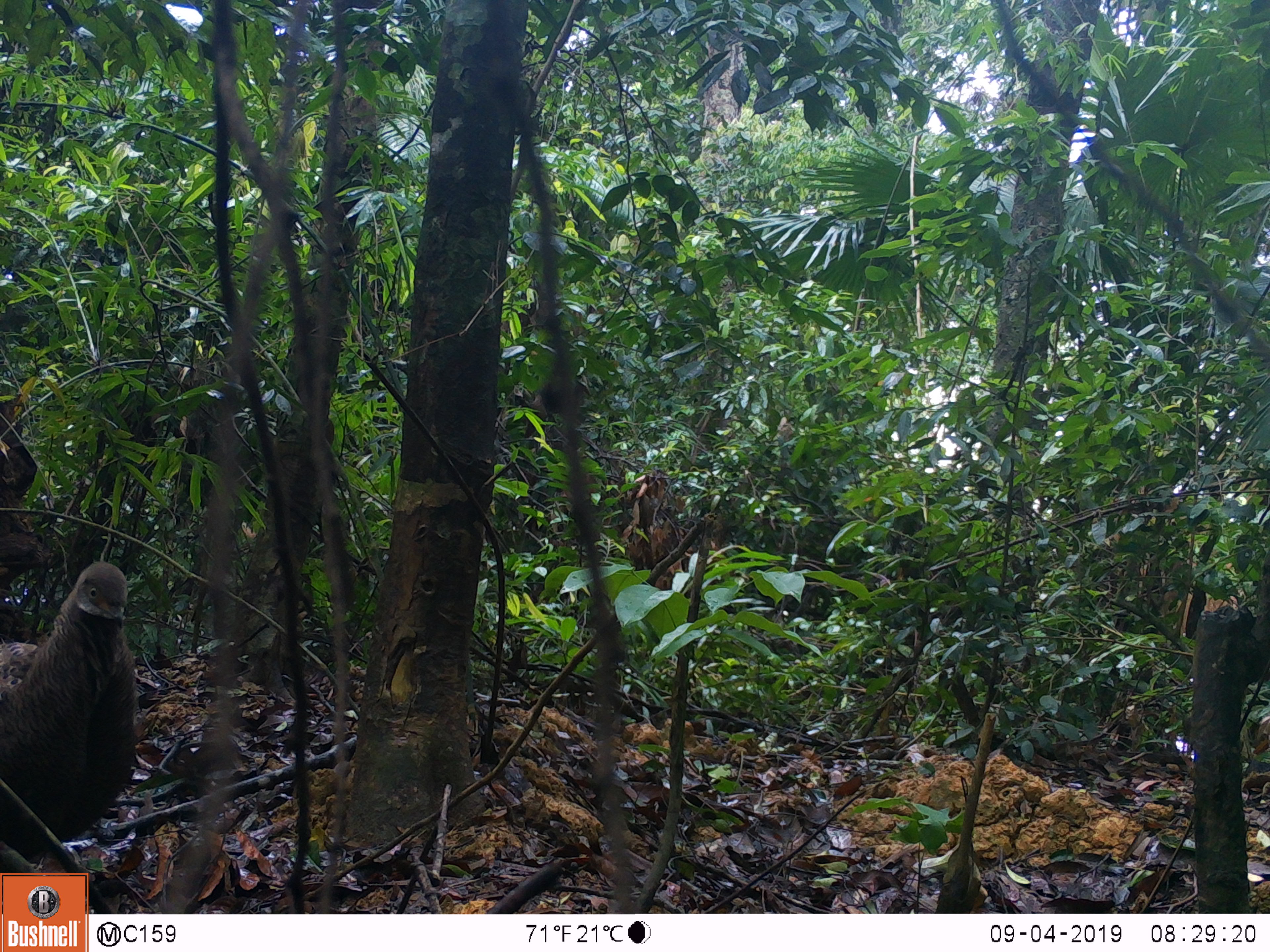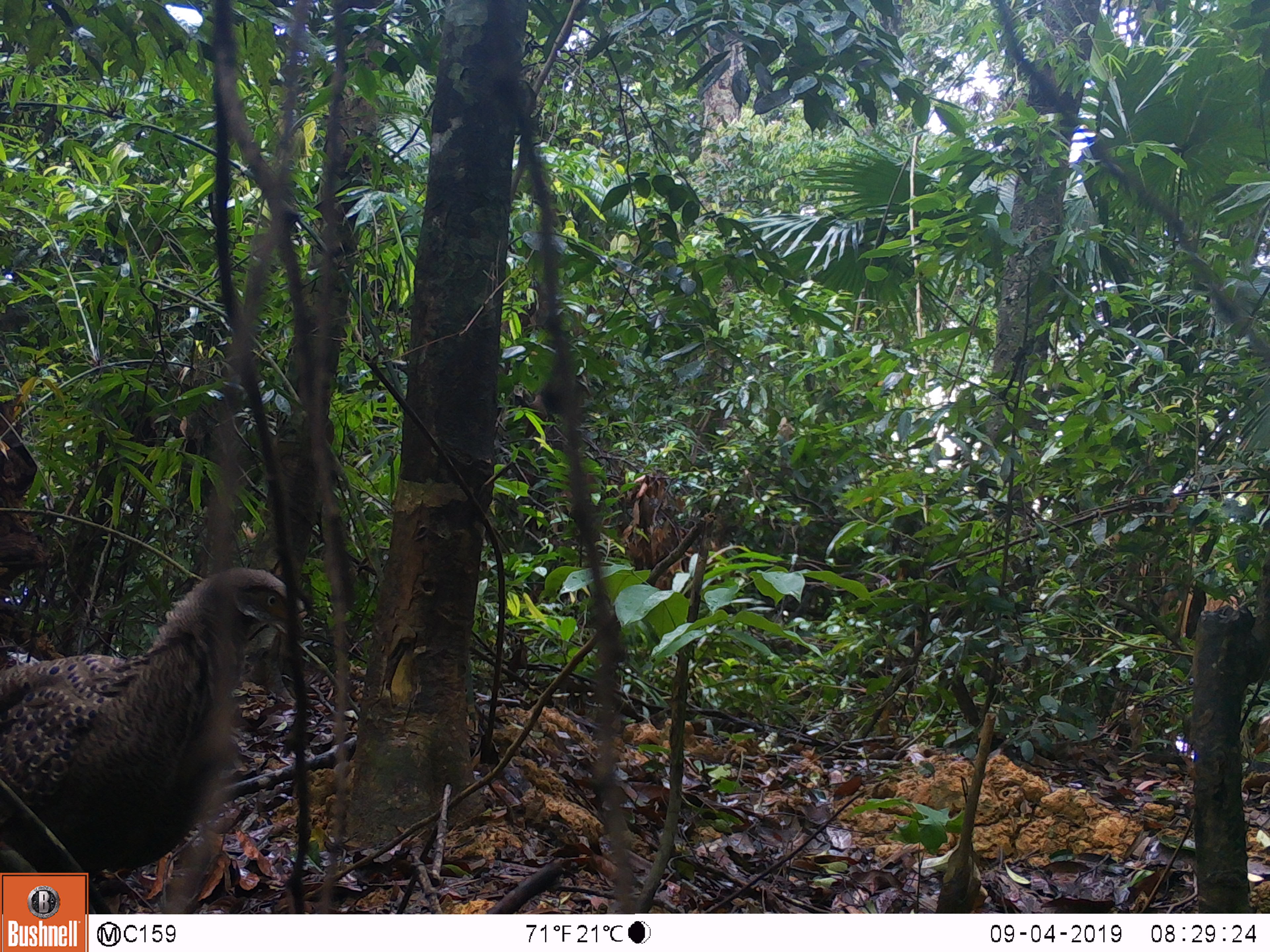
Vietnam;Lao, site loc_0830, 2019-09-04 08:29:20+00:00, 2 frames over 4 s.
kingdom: Animalia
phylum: Chordata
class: Aves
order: Galliformes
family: Phasianidae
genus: Polyplectron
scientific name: Polyplectron bicalcaratum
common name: gray peacock-pheasant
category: grey peacock pheasant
Grey peacock pheasant (gray peacock-pheasant) (Polyplectron bicalcaratum). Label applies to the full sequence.